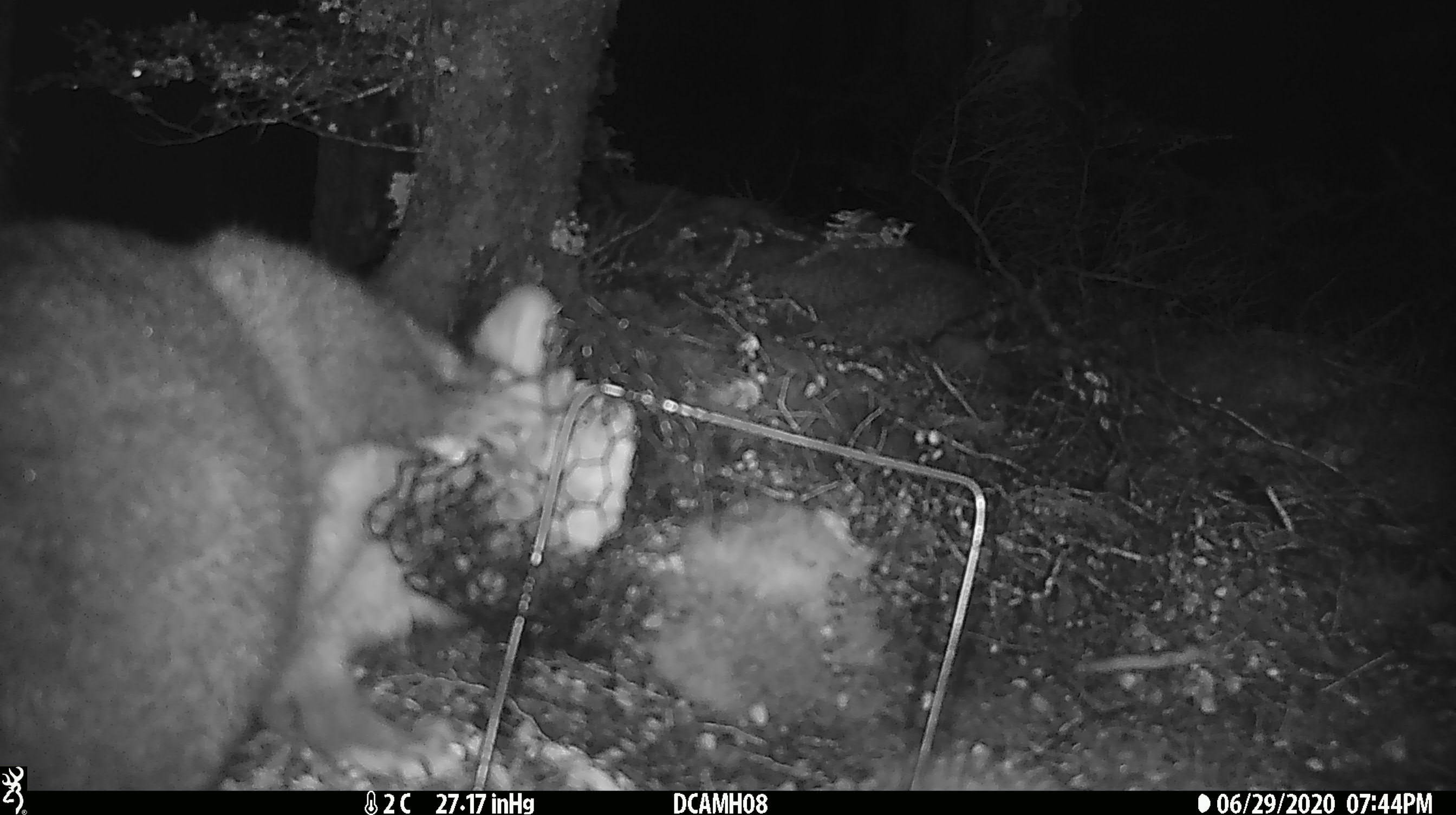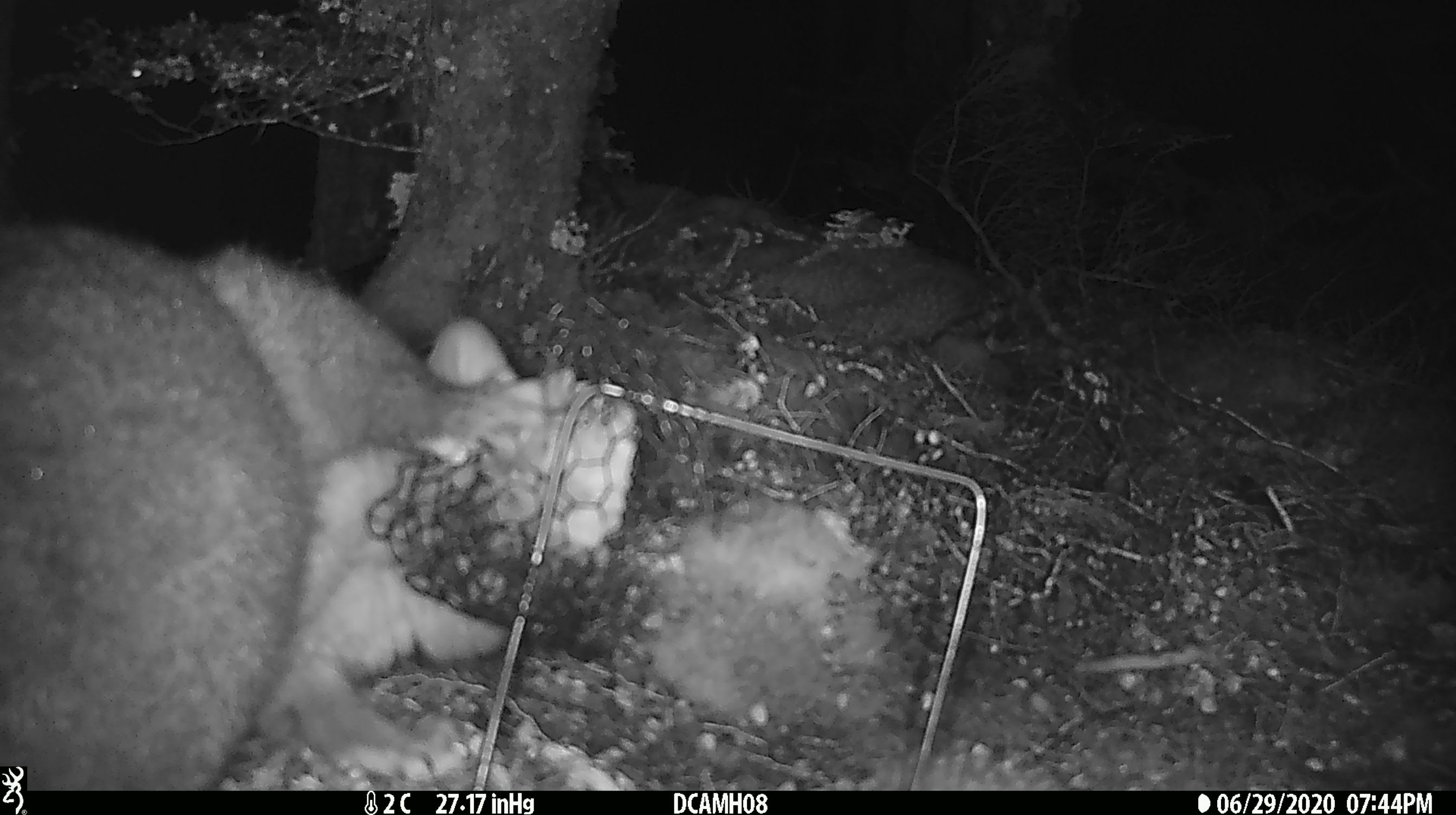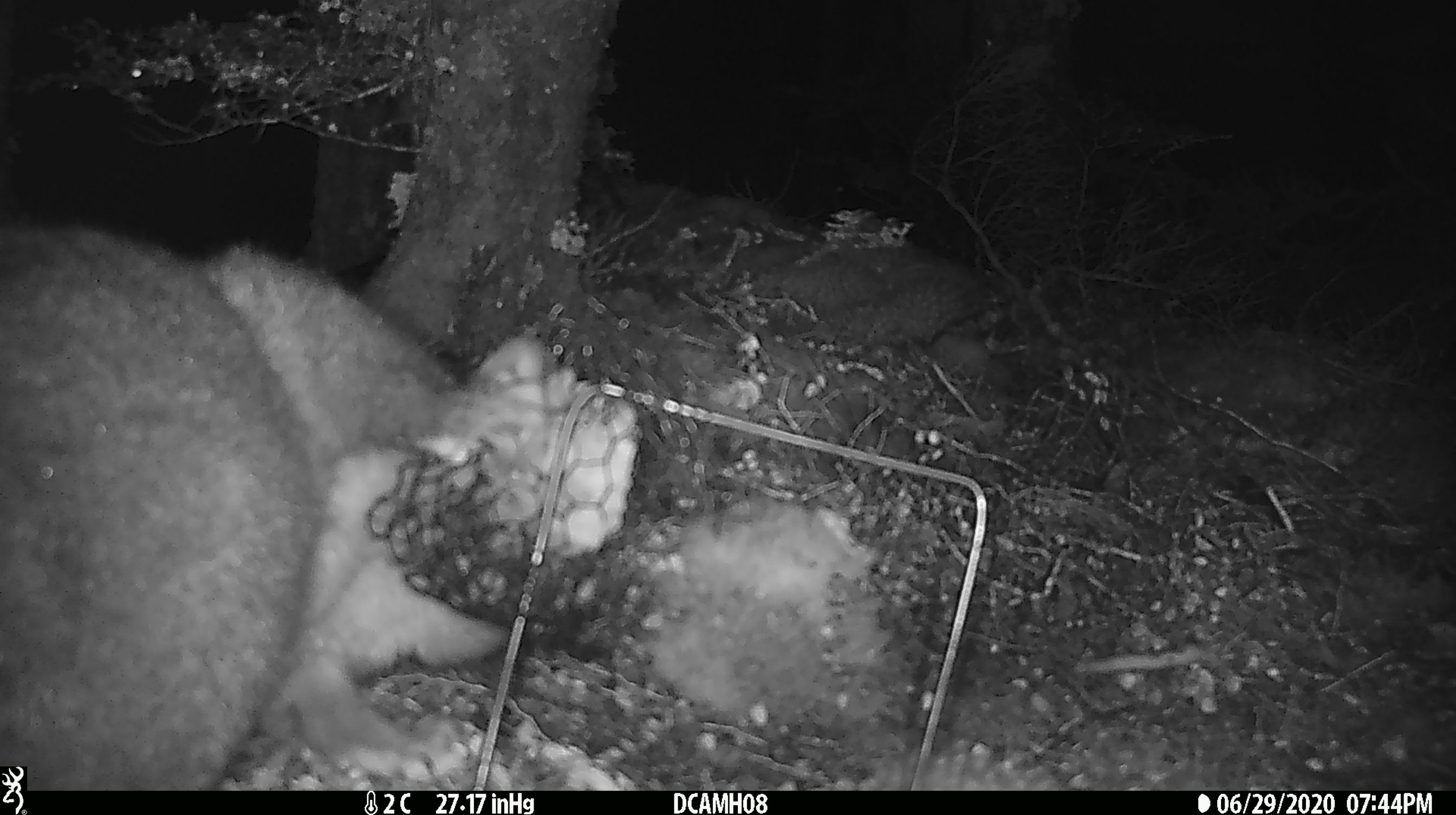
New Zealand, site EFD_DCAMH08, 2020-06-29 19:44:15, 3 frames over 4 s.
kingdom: Animalia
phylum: Chordata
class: Mammalia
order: Diprotodontia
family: Phalangeridae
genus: Trichosurus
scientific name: Trichosurus vulpecula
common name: common brushtail possum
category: possum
Possum (common brushtail possum) (Trichosurus vulpecula).